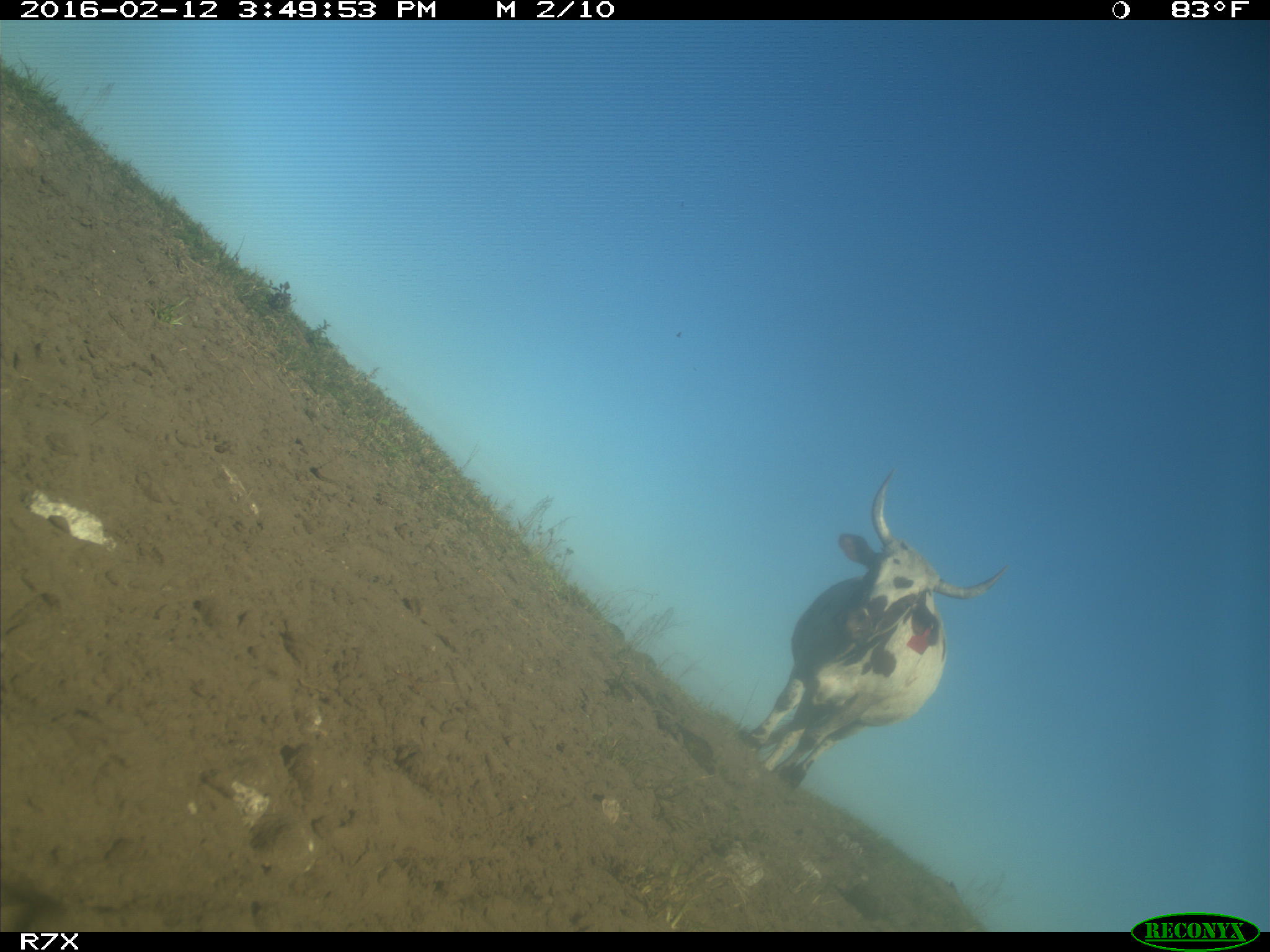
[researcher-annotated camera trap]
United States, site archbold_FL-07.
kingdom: Animalia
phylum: Chordata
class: Mammalia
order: Artiodactyla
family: Bovidae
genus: Bos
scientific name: Bos taurus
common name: domestic cow